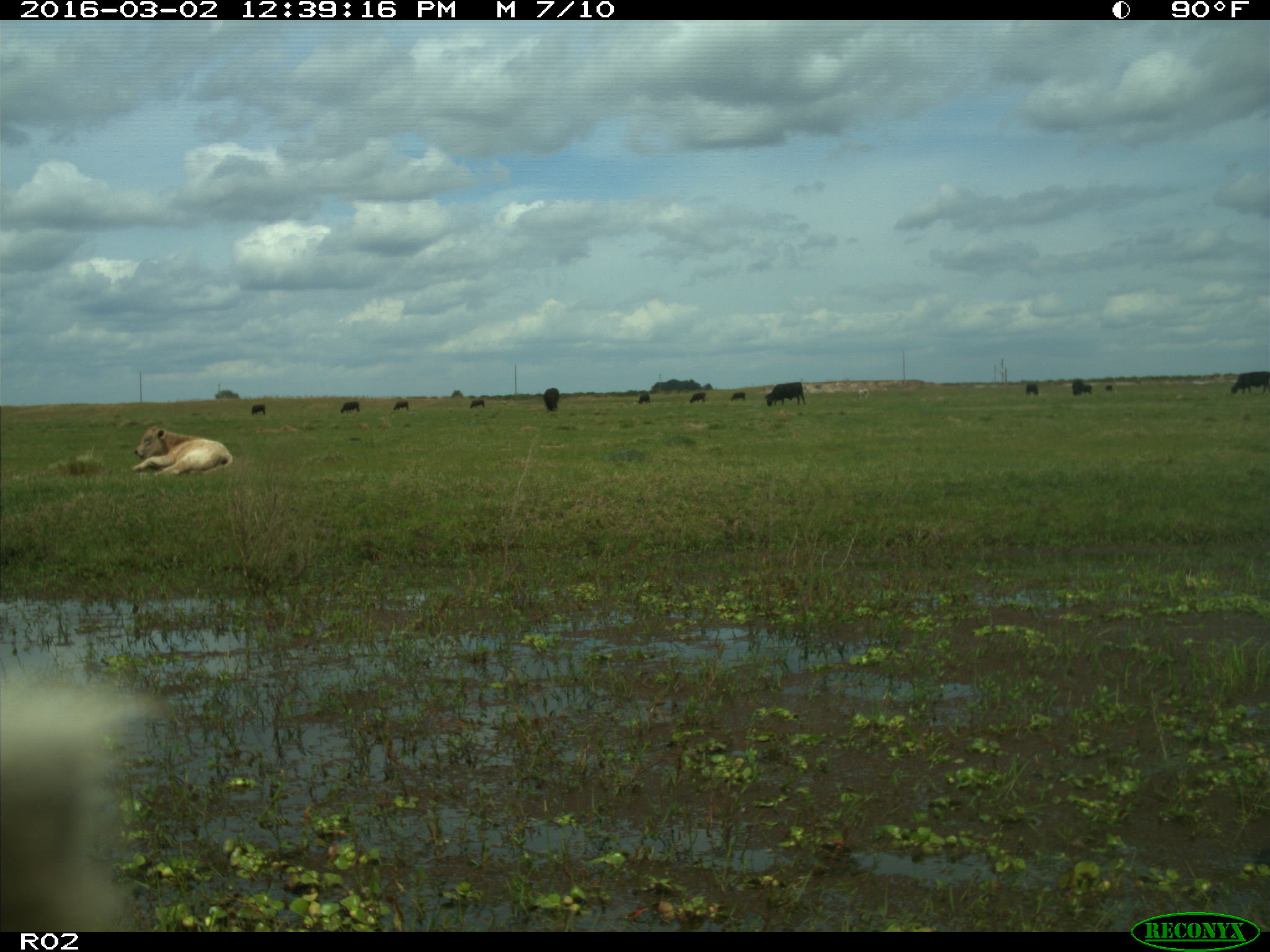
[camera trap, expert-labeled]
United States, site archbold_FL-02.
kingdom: Animalia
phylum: Chordata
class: Mammalia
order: Artiodactyla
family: Bovidae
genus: Bos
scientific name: Bos taurus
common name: domestic cow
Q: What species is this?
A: Bos taurus (domestic cow).